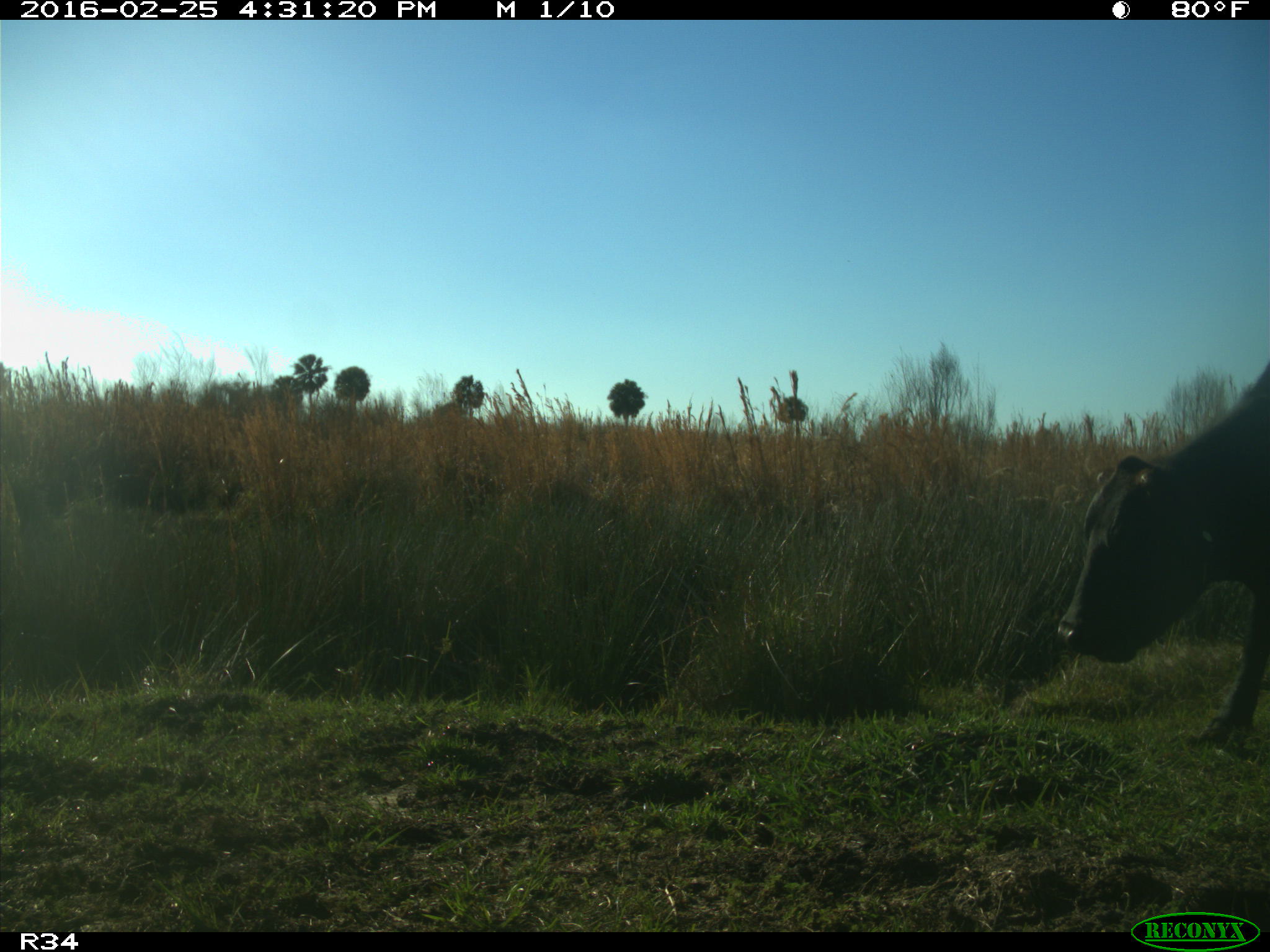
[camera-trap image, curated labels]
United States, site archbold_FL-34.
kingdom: Animalia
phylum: Chordata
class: Mammalia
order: Artiodactyla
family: Bovidae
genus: Bos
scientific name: Bos taurus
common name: domestic cow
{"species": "Bos taurus (domestic cow)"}